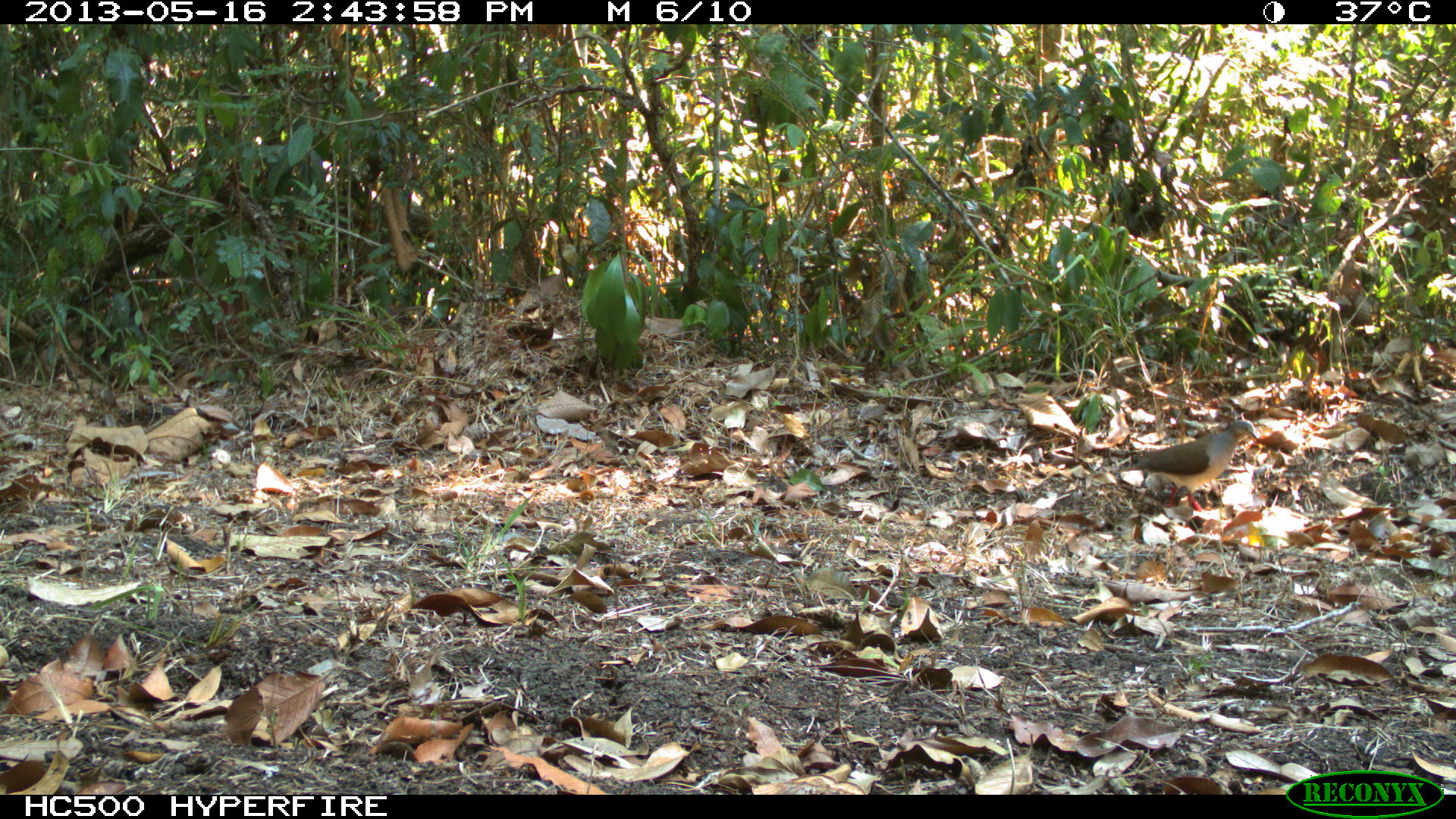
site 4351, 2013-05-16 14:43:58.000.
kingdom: Animalia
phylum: Chordata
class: Aves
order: Columbiformes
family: Columbidae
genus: Leptotila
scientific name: Leptotila plumbeiceps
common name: gray-headed dove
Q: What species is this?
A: Leptotila plumbeiceps (gray-headed dove).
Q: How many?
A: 1.